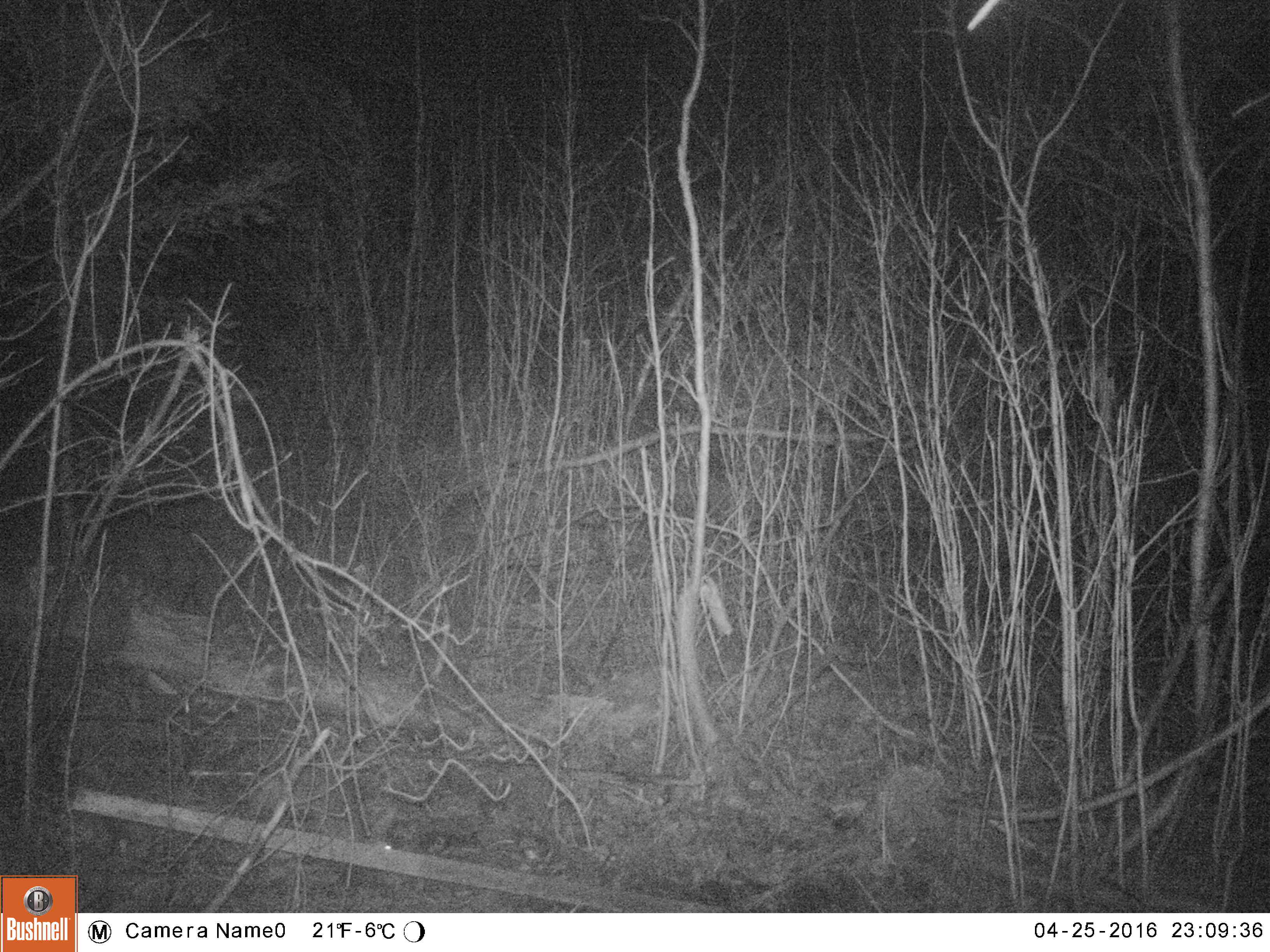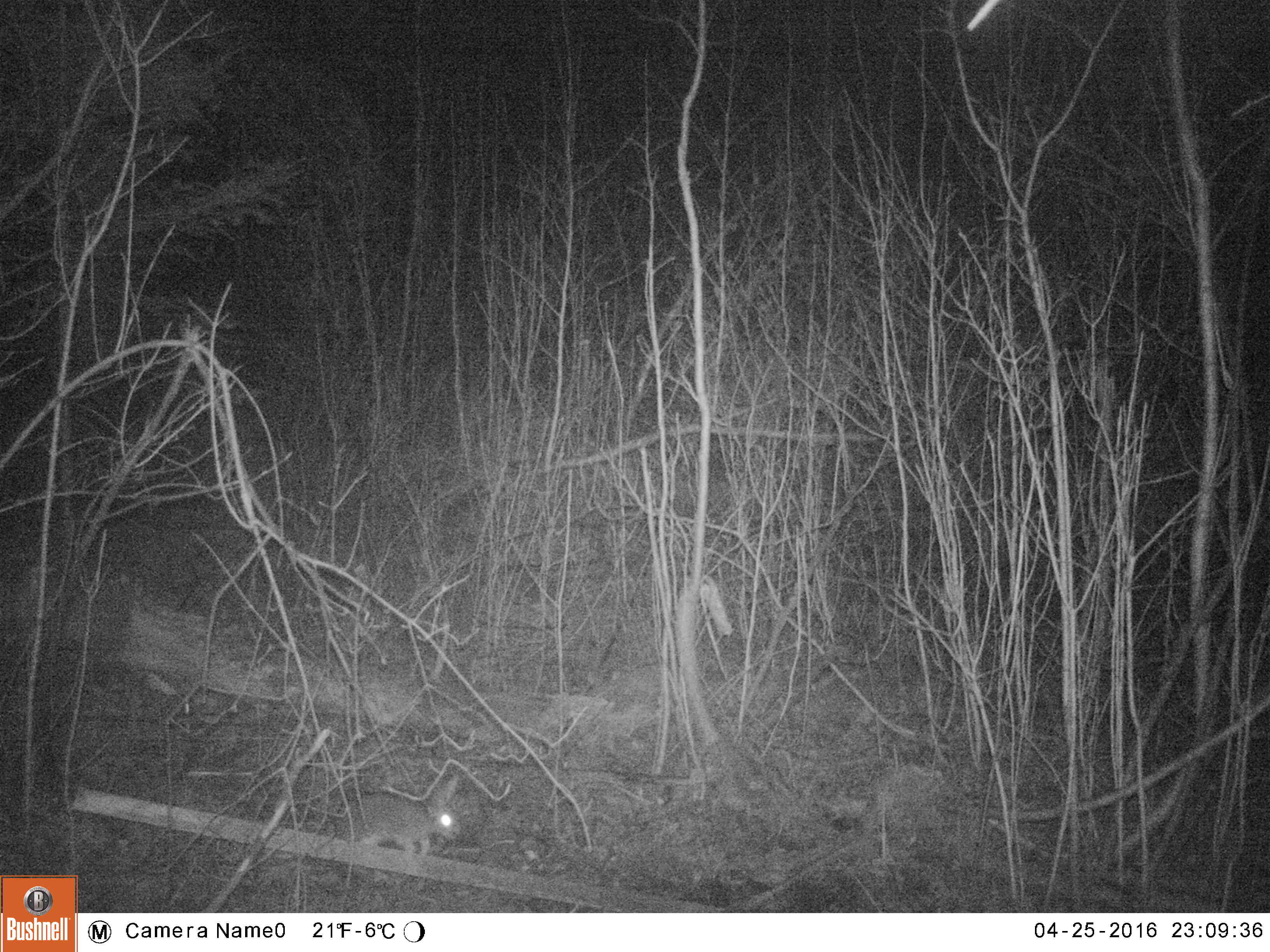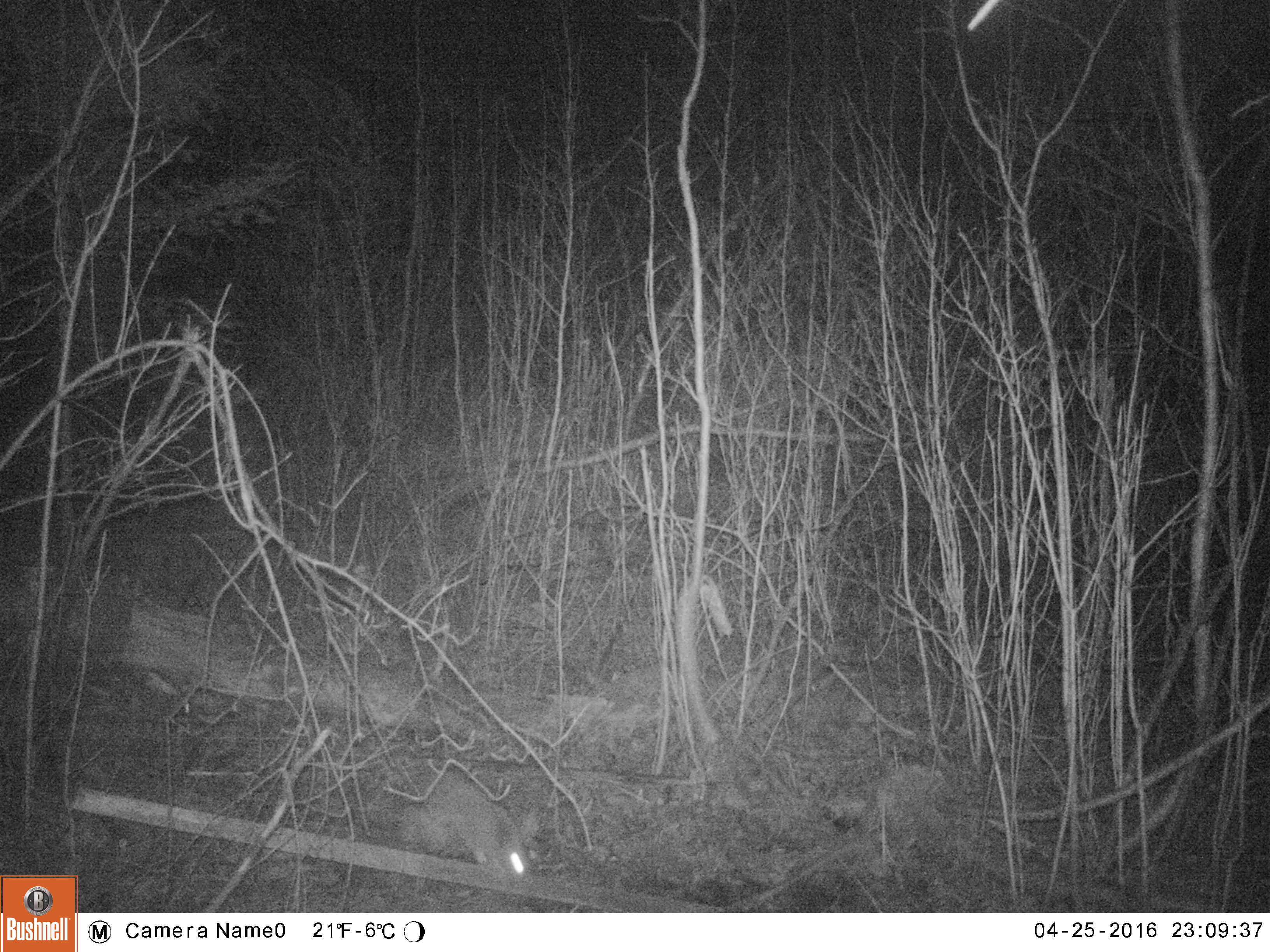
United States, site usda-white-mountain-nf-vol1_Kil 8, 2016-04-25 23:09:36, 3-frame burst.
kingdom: Animalia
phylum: Chordata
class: Mammalia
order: Lagomorpha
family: Leporidae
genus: Lepus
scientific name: Lepus americanus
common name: snowshoe hare